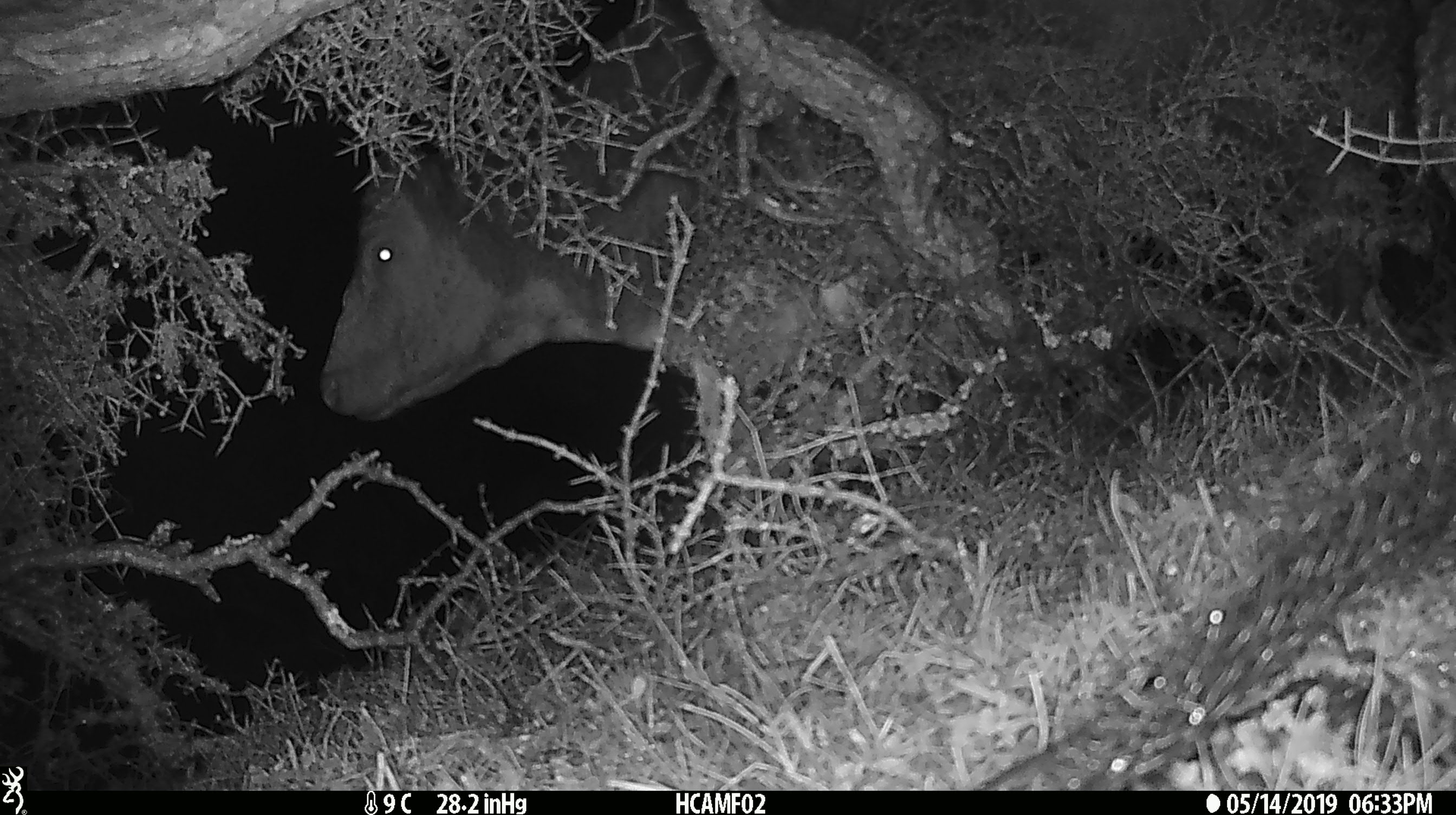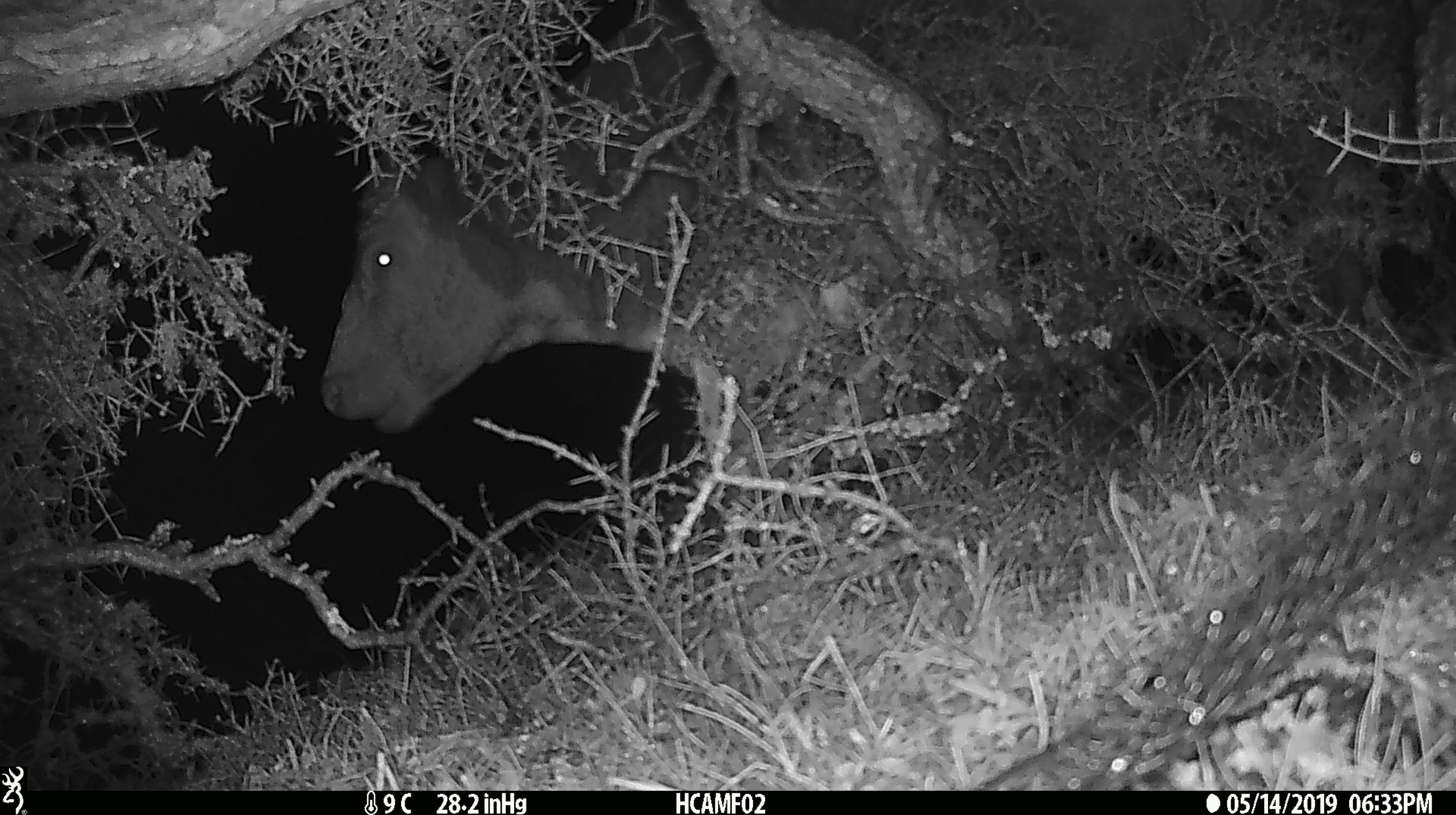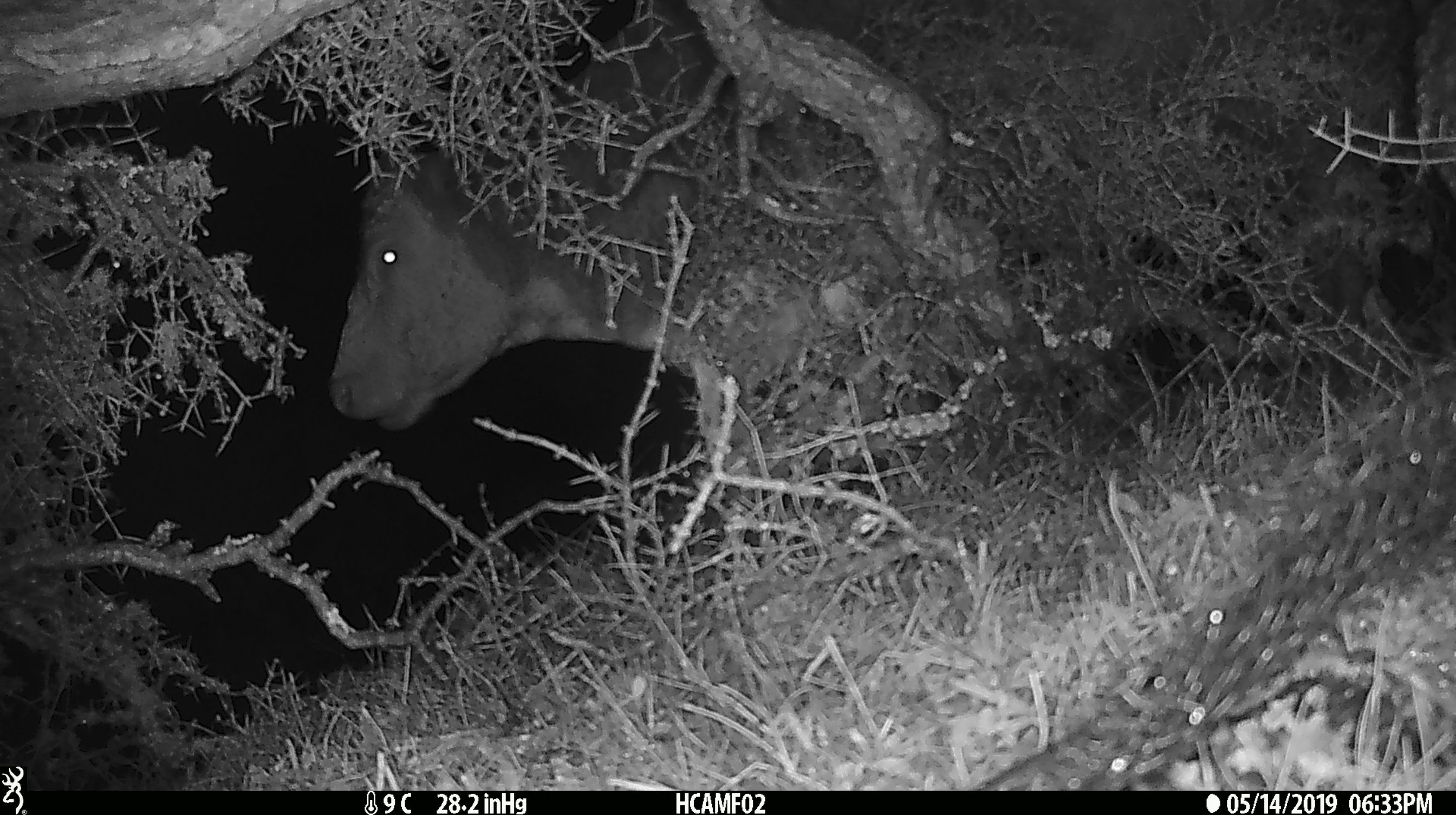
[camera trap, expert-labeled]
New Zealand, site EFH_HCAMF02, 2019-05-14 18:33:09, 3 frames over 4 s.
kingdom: Animalia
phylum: Chordata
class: Mammalia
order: Artiodactyla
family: Bovidae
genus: Bos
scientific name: Bos taurus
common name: domestic cow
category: cow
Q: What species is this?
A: Cow (domestic cow) (Bos taurus).